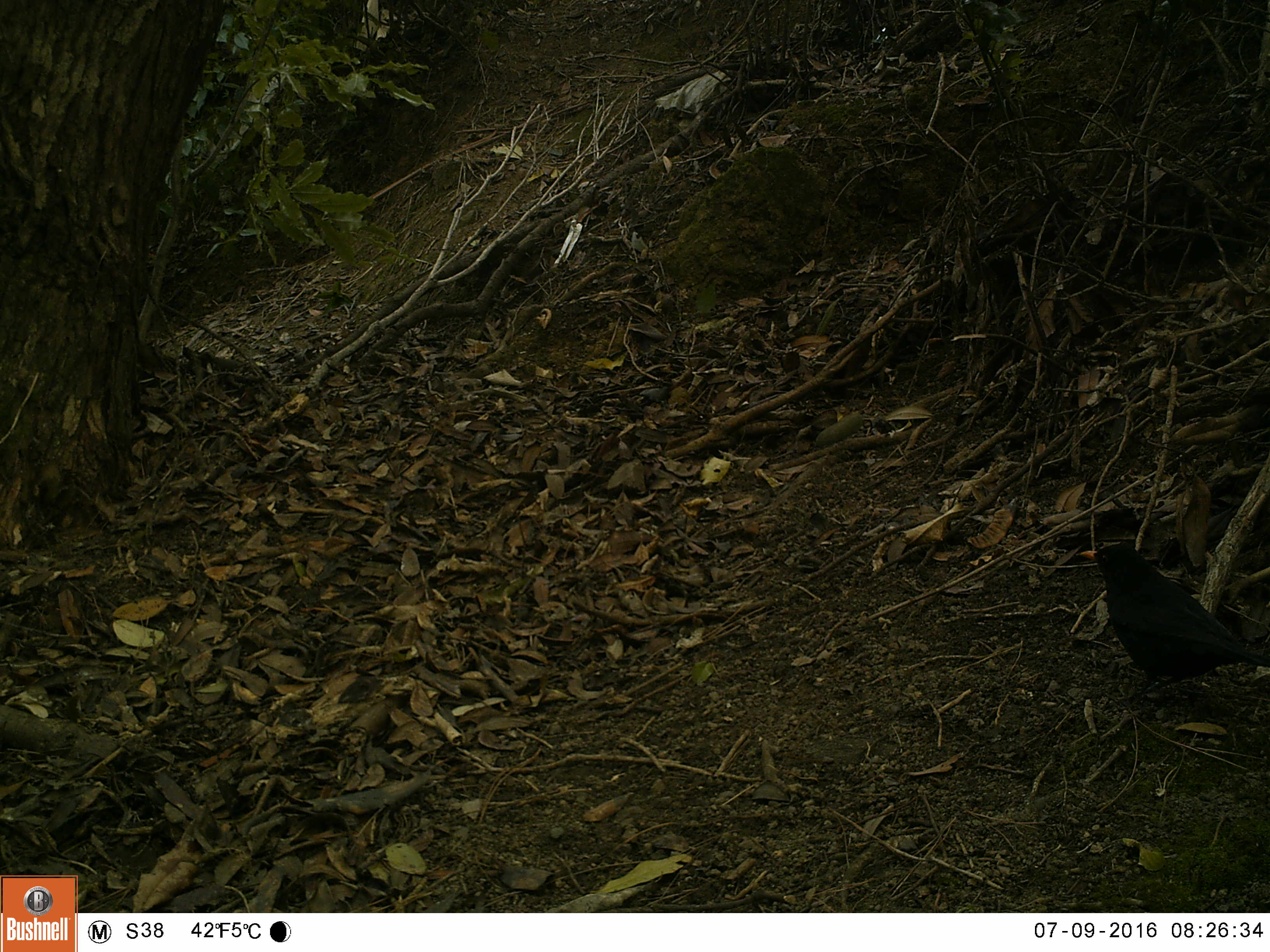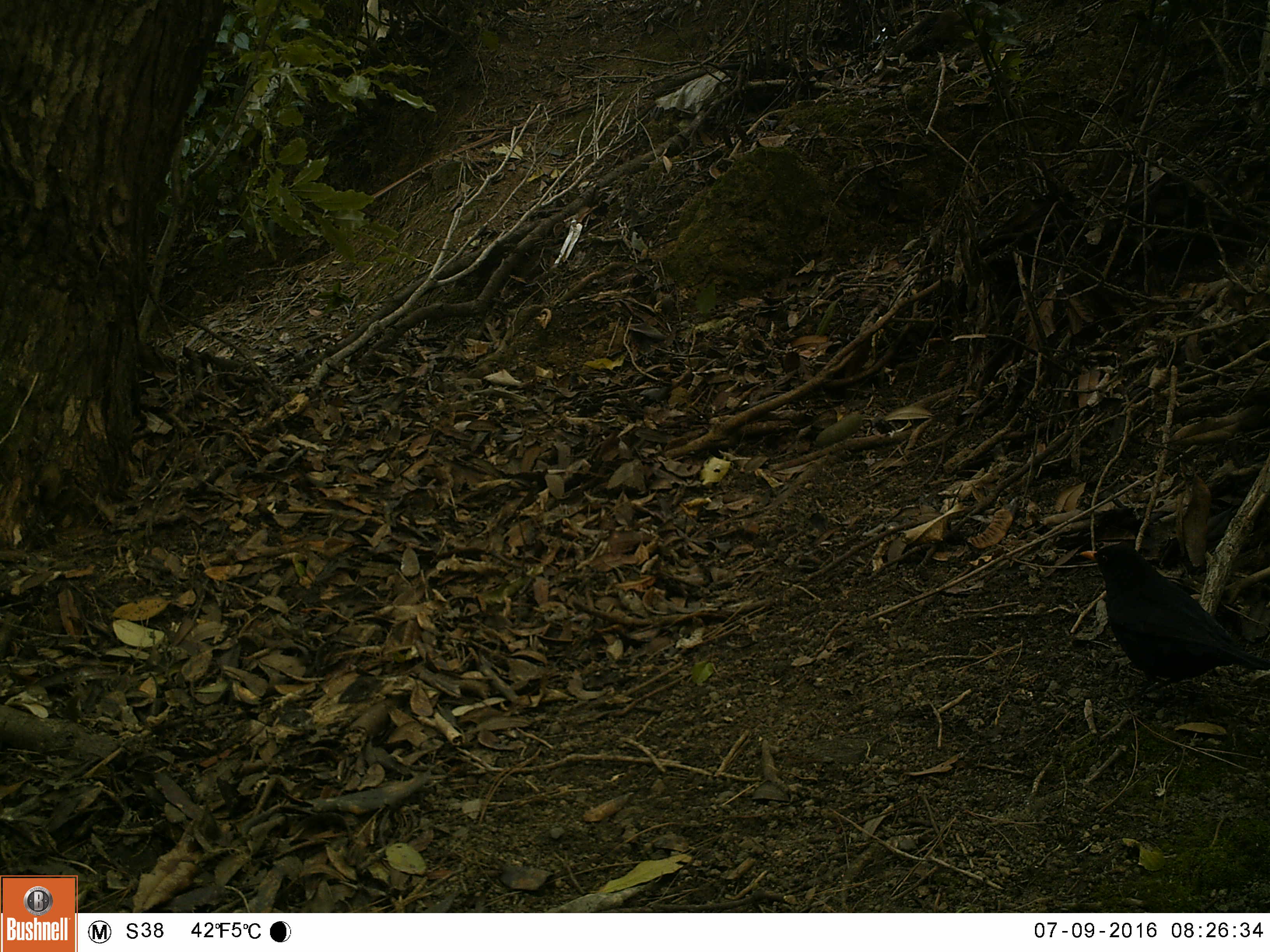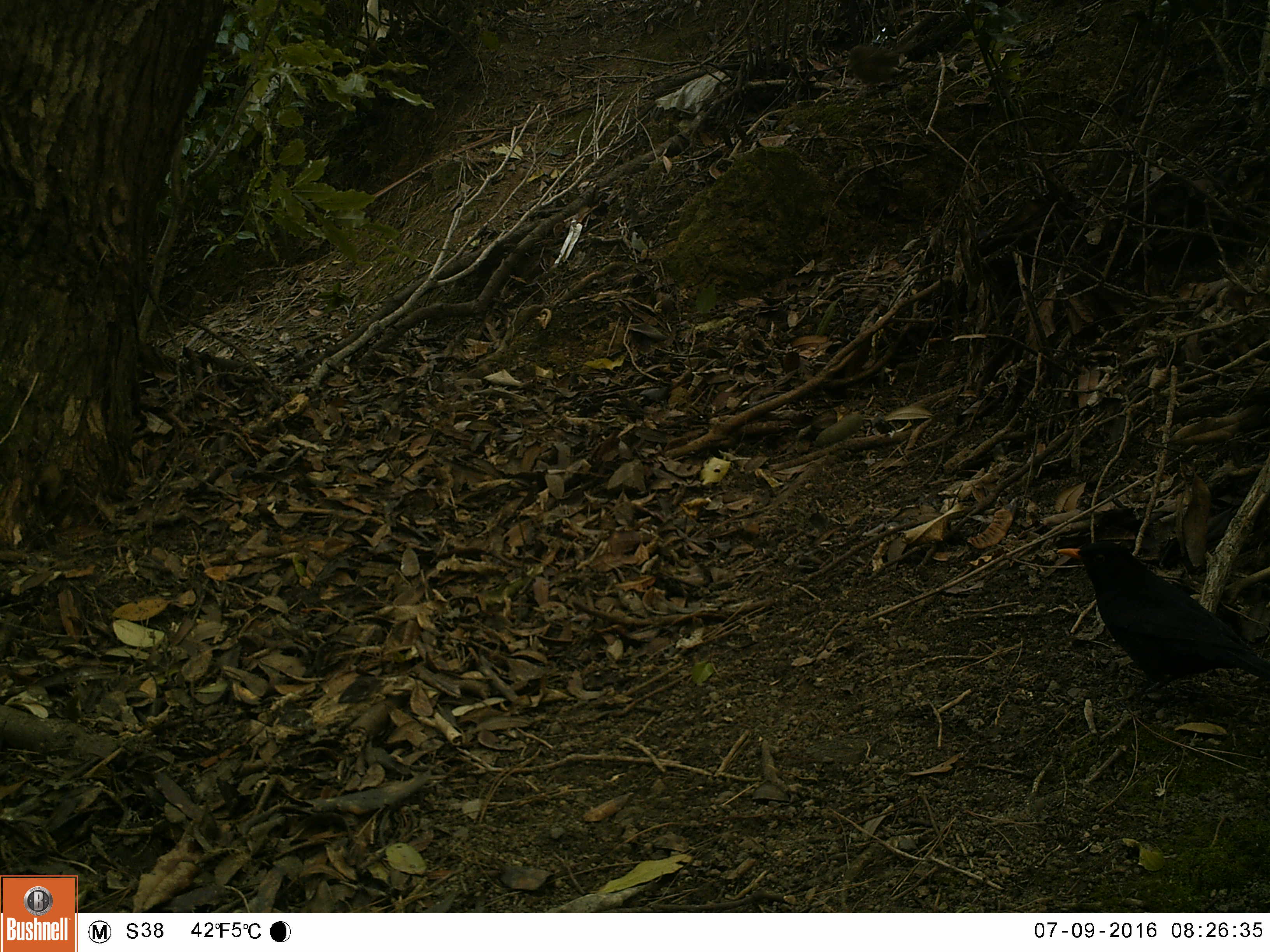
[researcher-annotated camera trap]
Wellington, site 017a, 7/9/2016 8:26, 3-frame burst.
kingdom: Animalia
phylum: Chordata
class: Aves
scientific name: Aves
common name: bird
Bird (Aves).